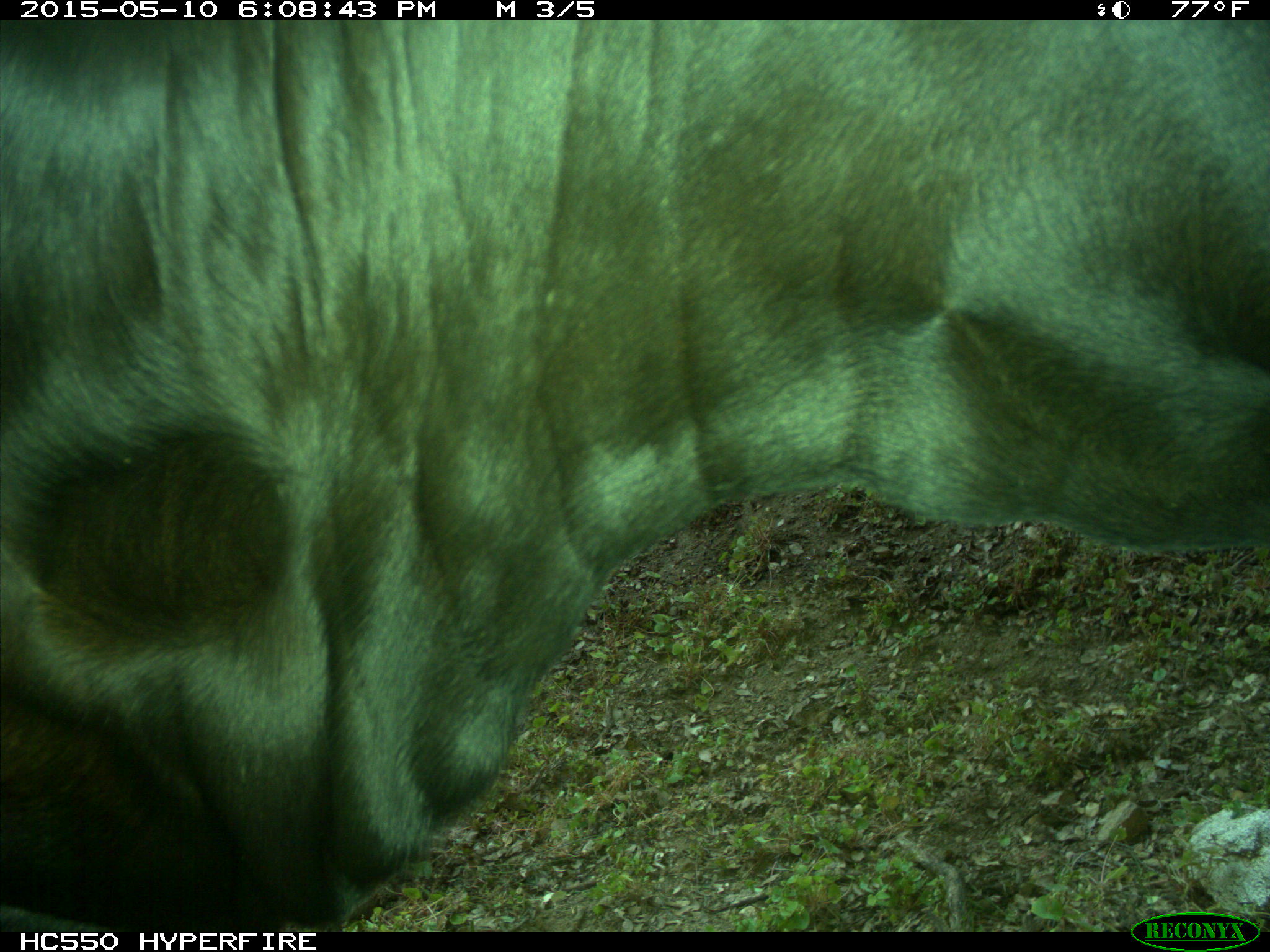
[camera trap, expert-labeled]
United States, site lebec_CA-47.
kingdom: Animalia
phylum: Chordata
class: Mammalia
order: Artiodactyla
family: Bovidae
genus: Bos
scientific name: Bos taurus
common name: domestic cow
Bos taurus (domestic cow).